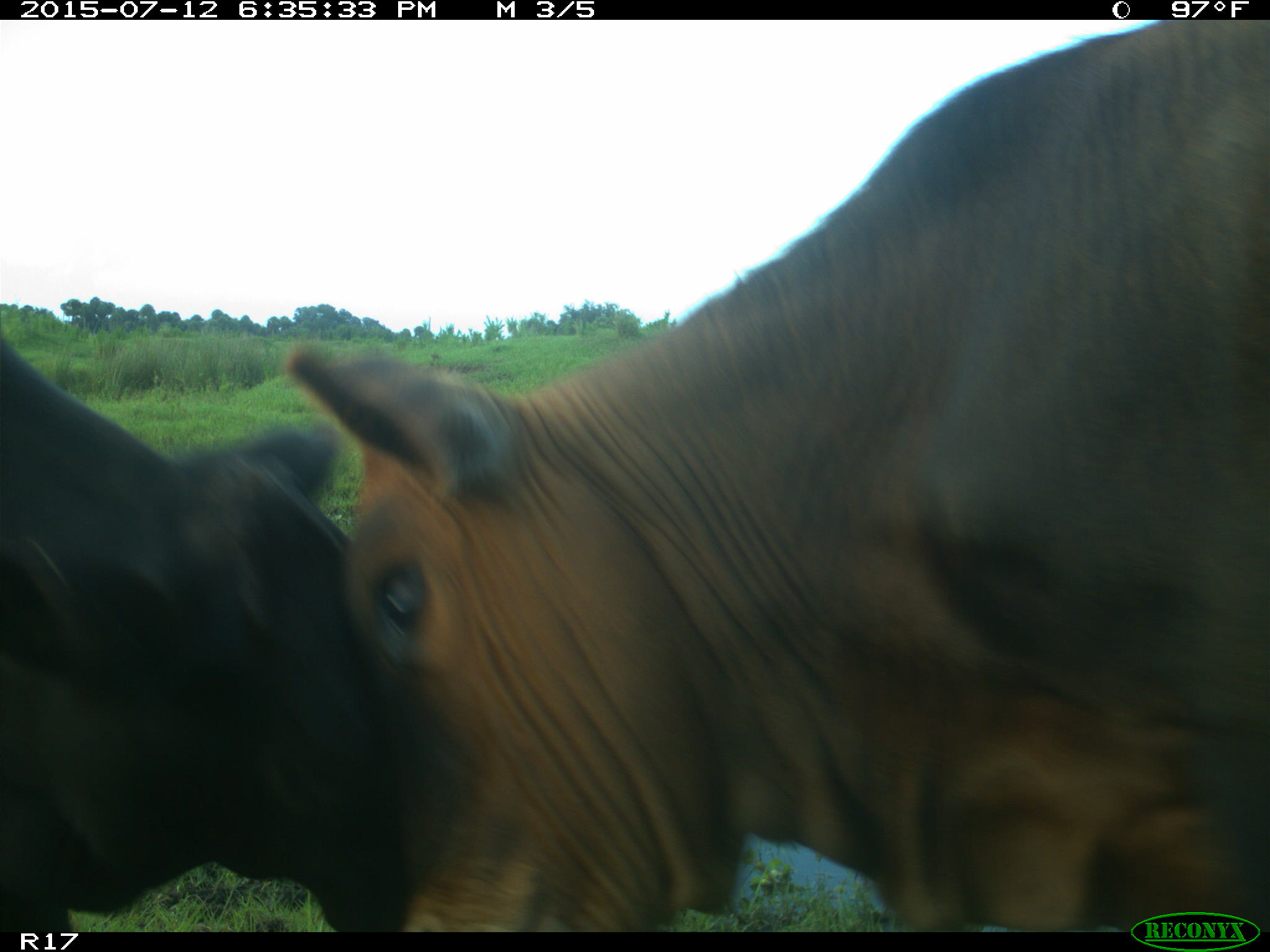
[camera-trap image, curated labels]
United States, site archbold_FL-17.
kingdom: Animalia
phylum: Chordata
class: Mammalia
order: Artiodactyla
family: Bovidae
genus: Bos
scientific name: Bos taurus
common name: domestic cow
Bos taurus (domestic cow).